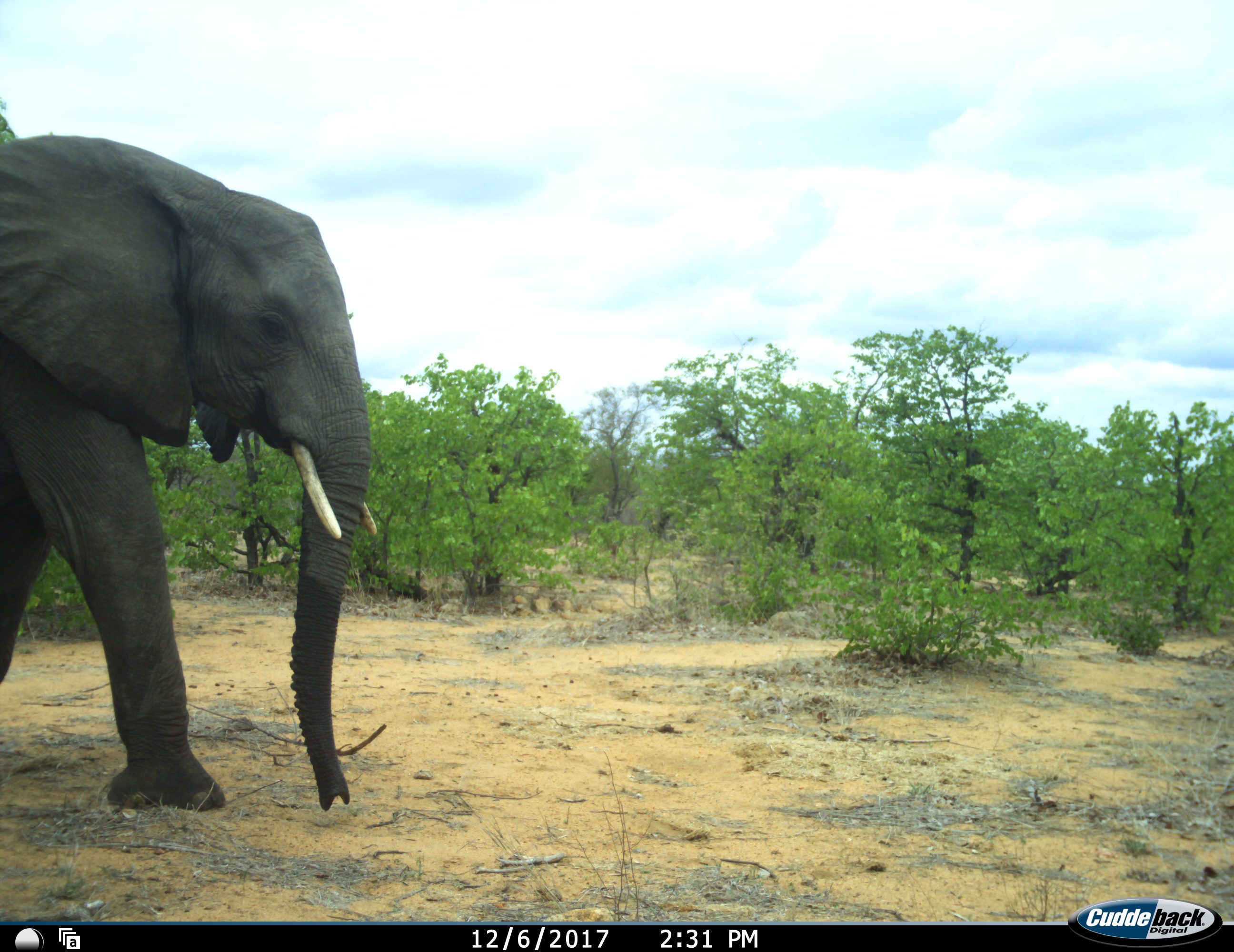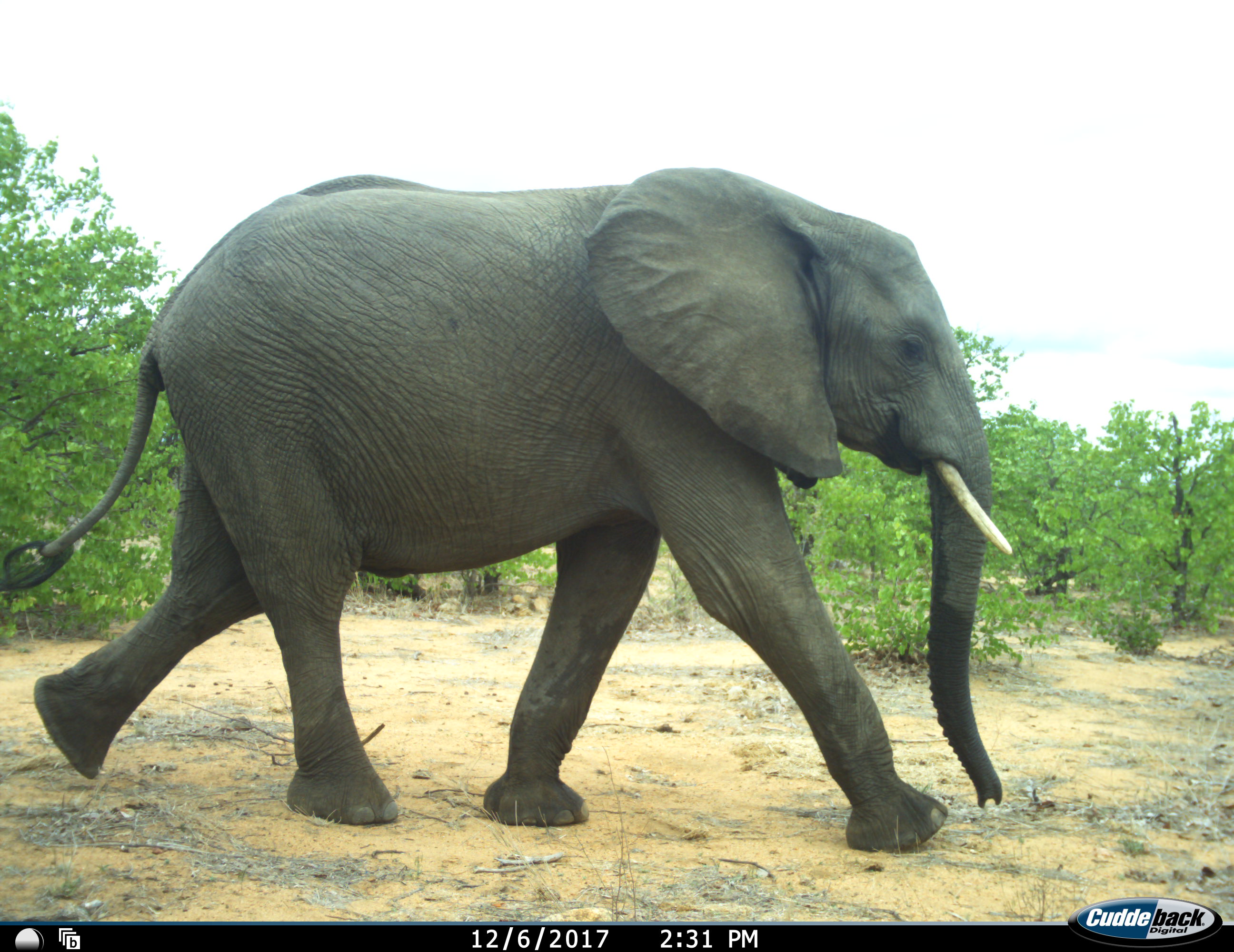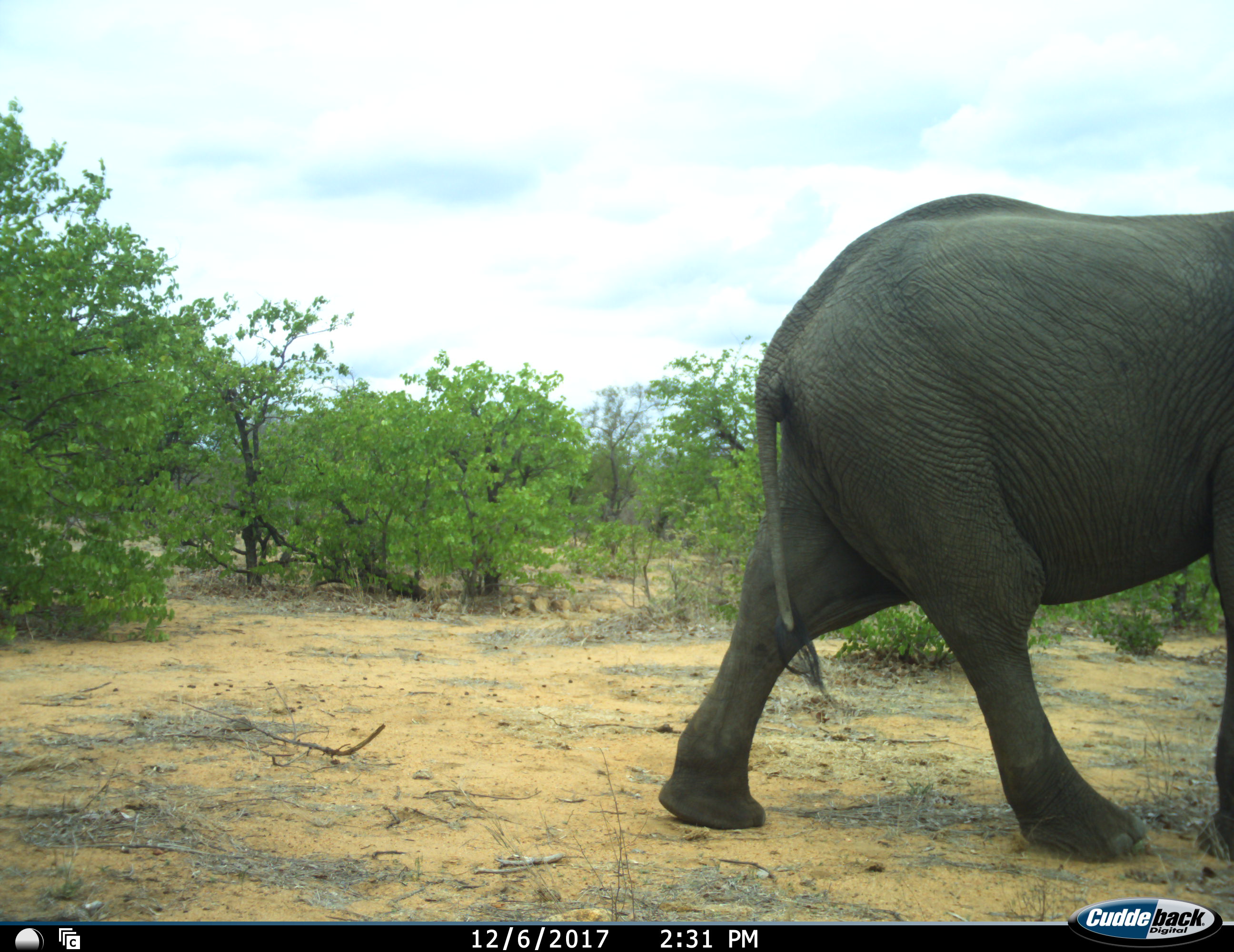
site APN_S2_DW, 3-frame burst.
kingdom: Animalia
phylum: Chordata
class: Mammalia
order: Proboscidea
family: Elephantidae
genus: Loxodonta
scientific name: Loxodonta africana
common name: african bush elephant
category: elephant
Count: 1.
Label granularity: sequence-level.